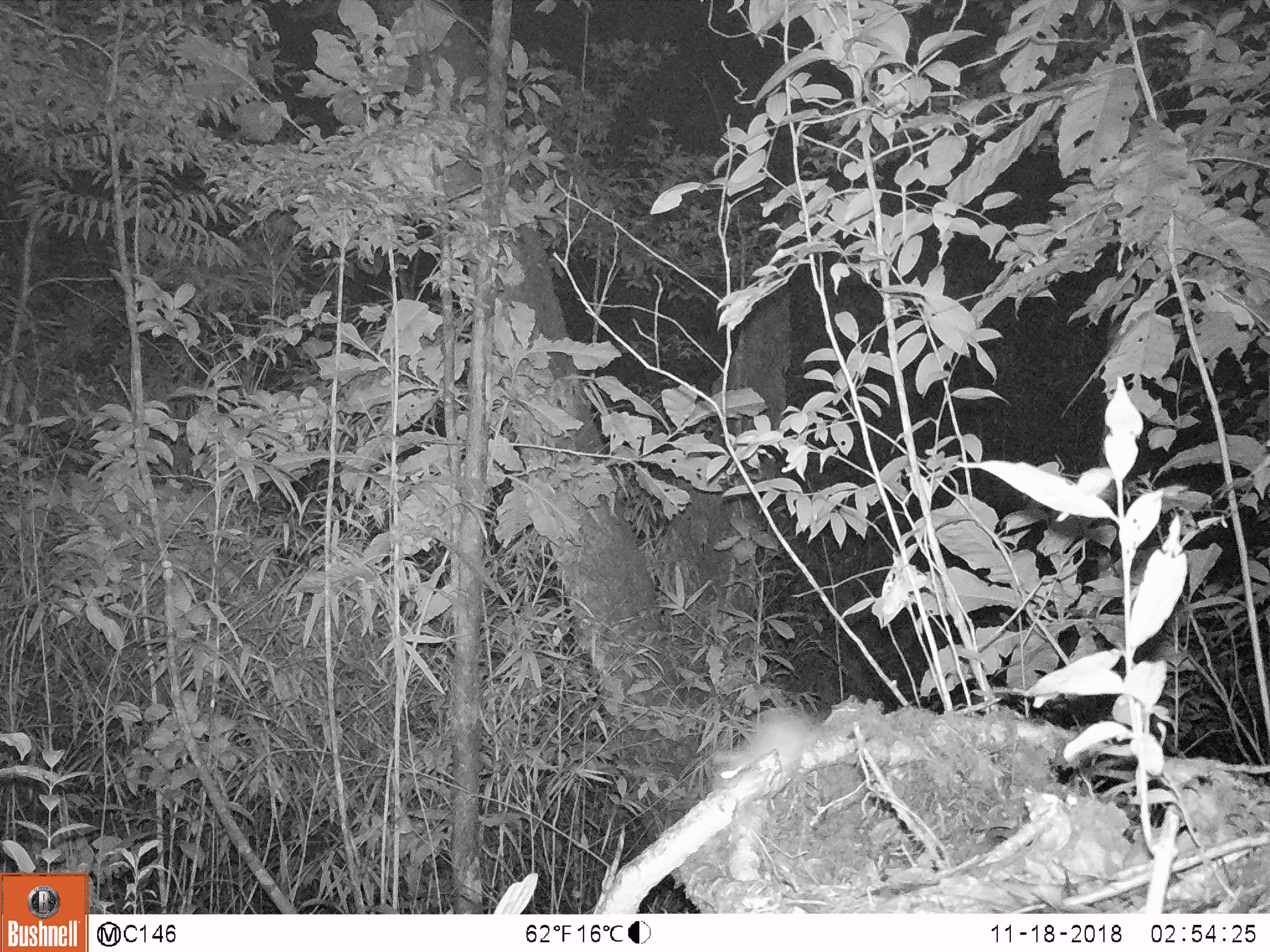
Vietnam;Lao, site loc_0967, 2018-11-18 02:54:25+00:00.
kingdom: Animalia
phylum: Chordata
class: Mammalia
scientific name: Mammalia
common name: mammal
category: unidentified small mammal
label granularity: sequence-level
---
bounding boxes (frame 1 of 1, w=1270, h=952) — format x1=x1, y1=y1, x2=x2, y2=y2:
unidentified small mammal: x1=713, y1=709, x2=822, y2=782